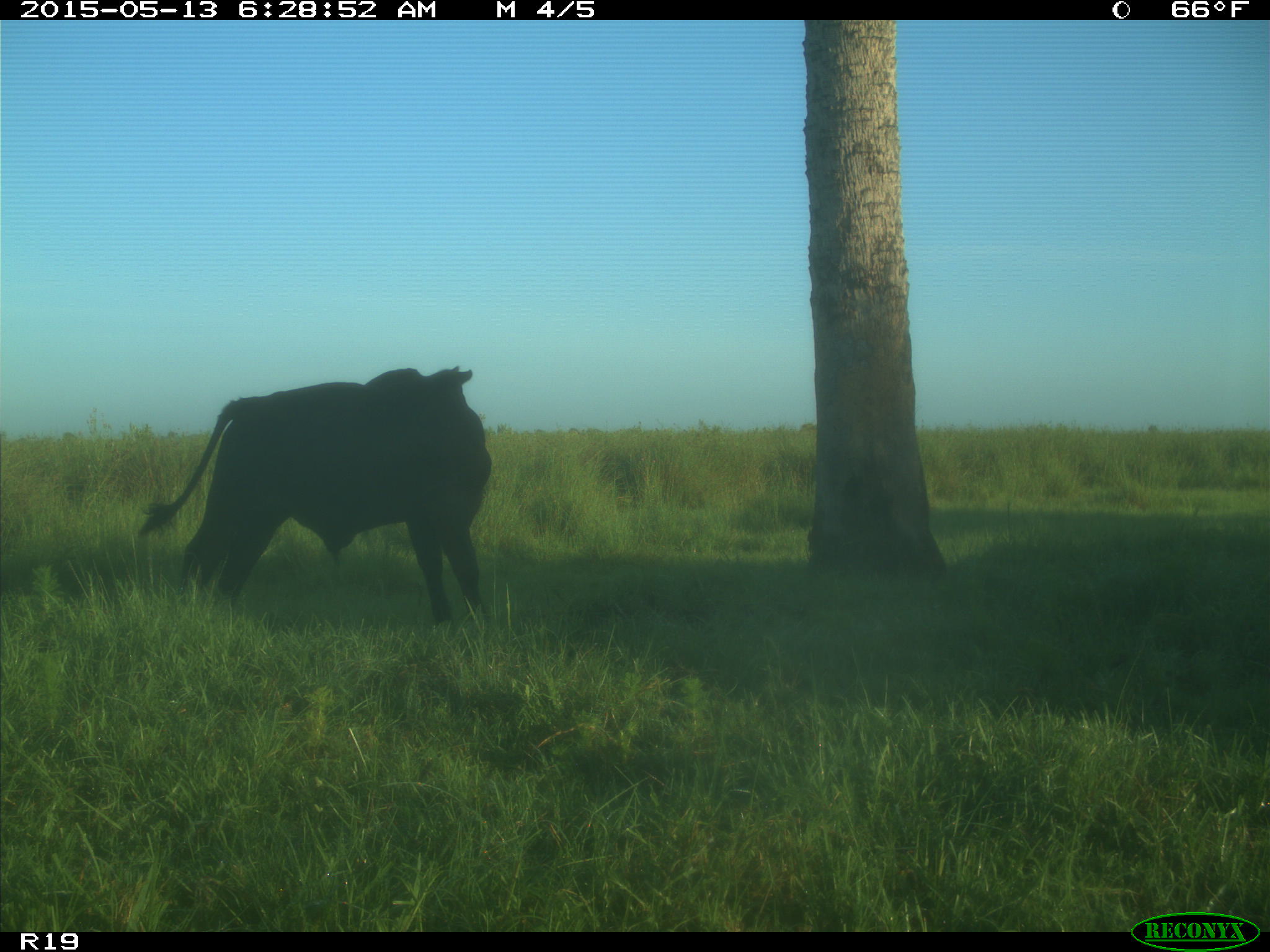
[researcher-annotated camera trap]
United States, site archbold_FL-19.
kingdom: Animalia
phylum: Chordata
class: Mammalia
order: Artiodactyla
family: Bovidae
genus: Bos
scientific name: Bos taurus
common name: domestic cow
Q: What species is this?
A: Bos taurus (domestic cow).